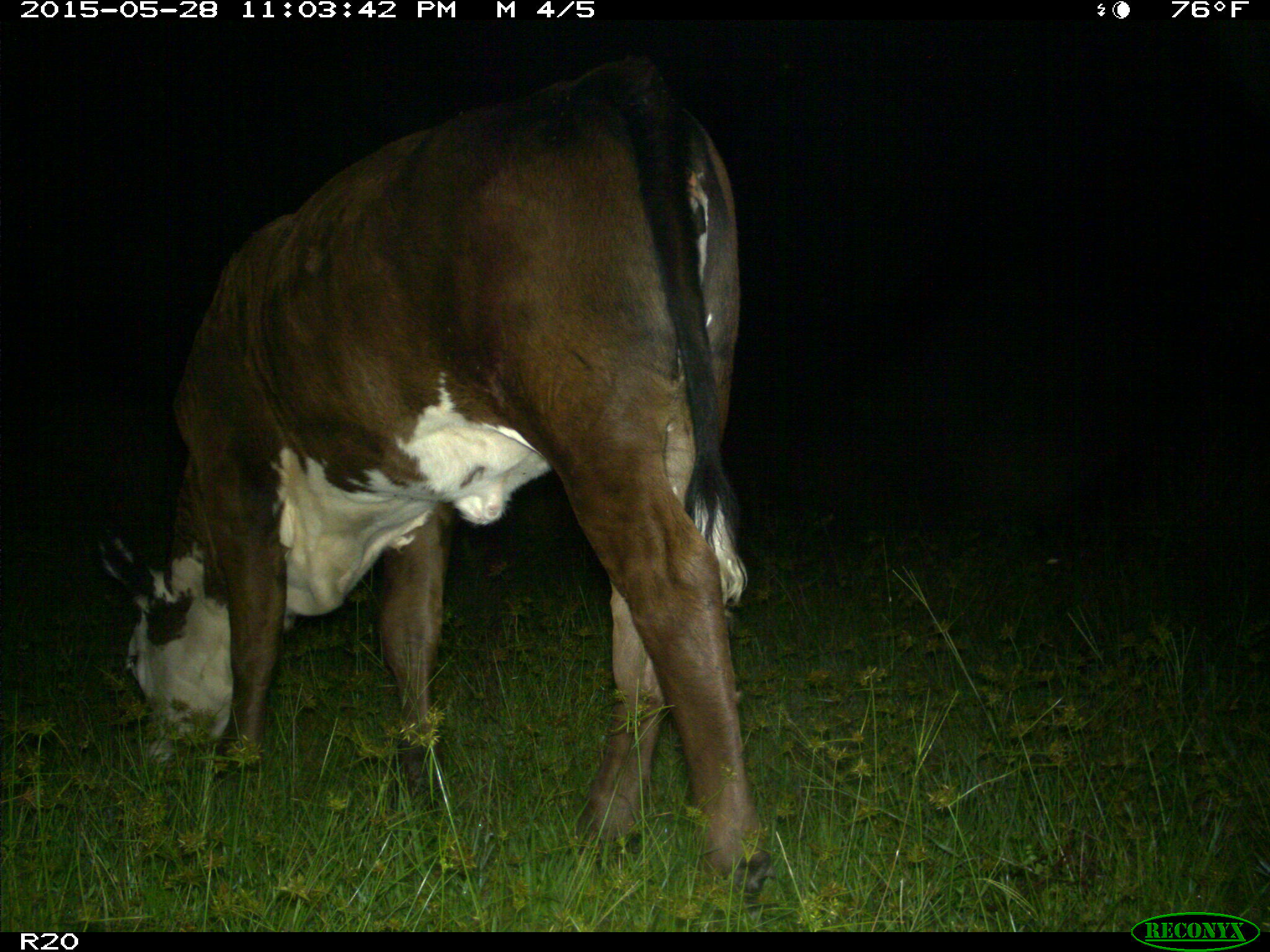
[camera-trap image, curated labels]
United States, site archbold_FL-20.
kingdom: Animalia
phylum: Chordata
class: Mammalia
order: Artiodactyla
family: Bovidae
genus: Bos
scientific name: Bos taurus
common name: domestic cow